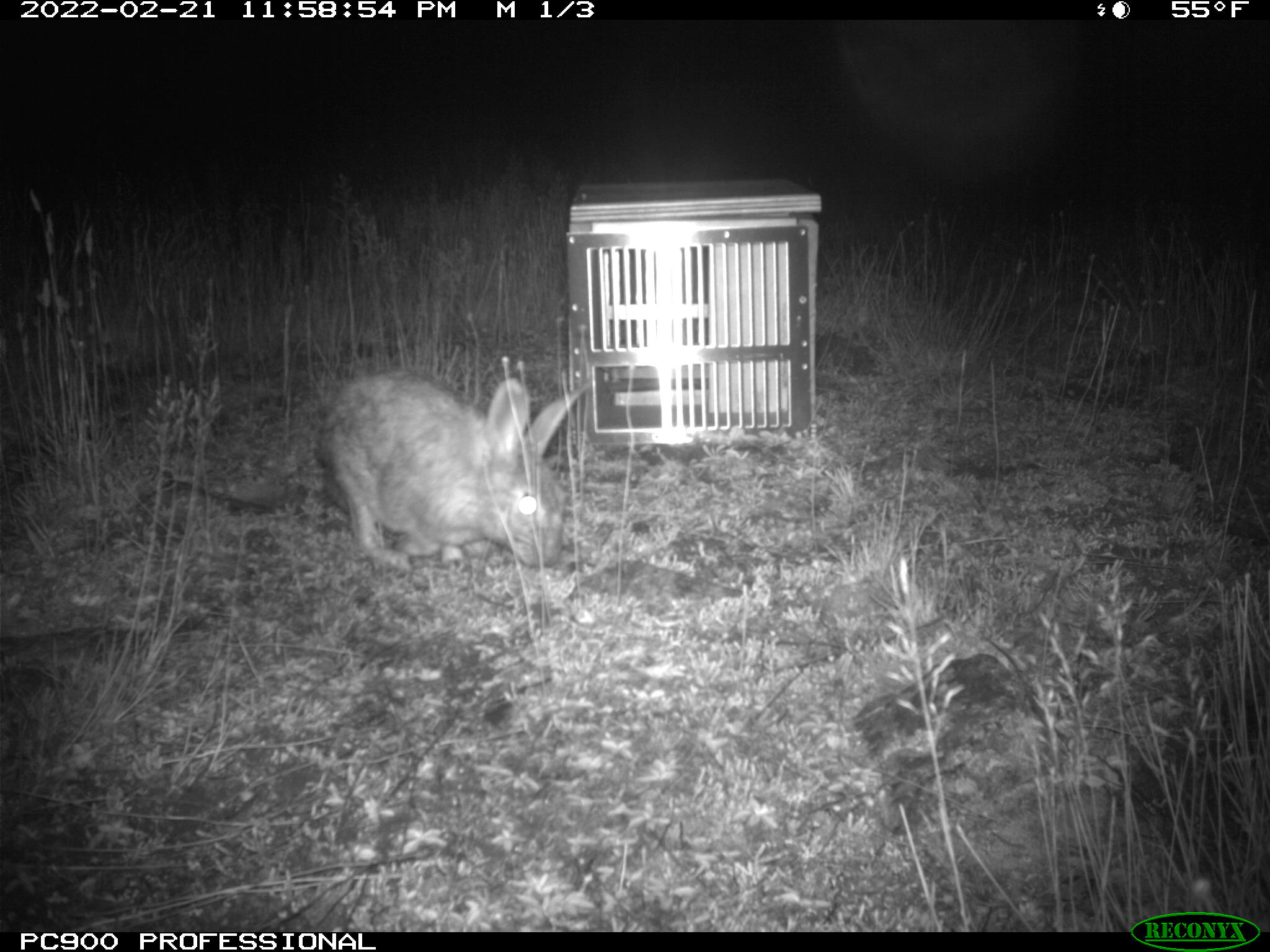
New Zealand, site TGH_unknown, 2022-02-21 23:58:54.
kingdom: Animalia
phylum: Chordata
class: Mammalia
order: Lagomorpha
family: Leporidae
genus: Oryctolagus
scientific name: Oryctolagus cuniculus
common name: european rabbit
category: rabbit